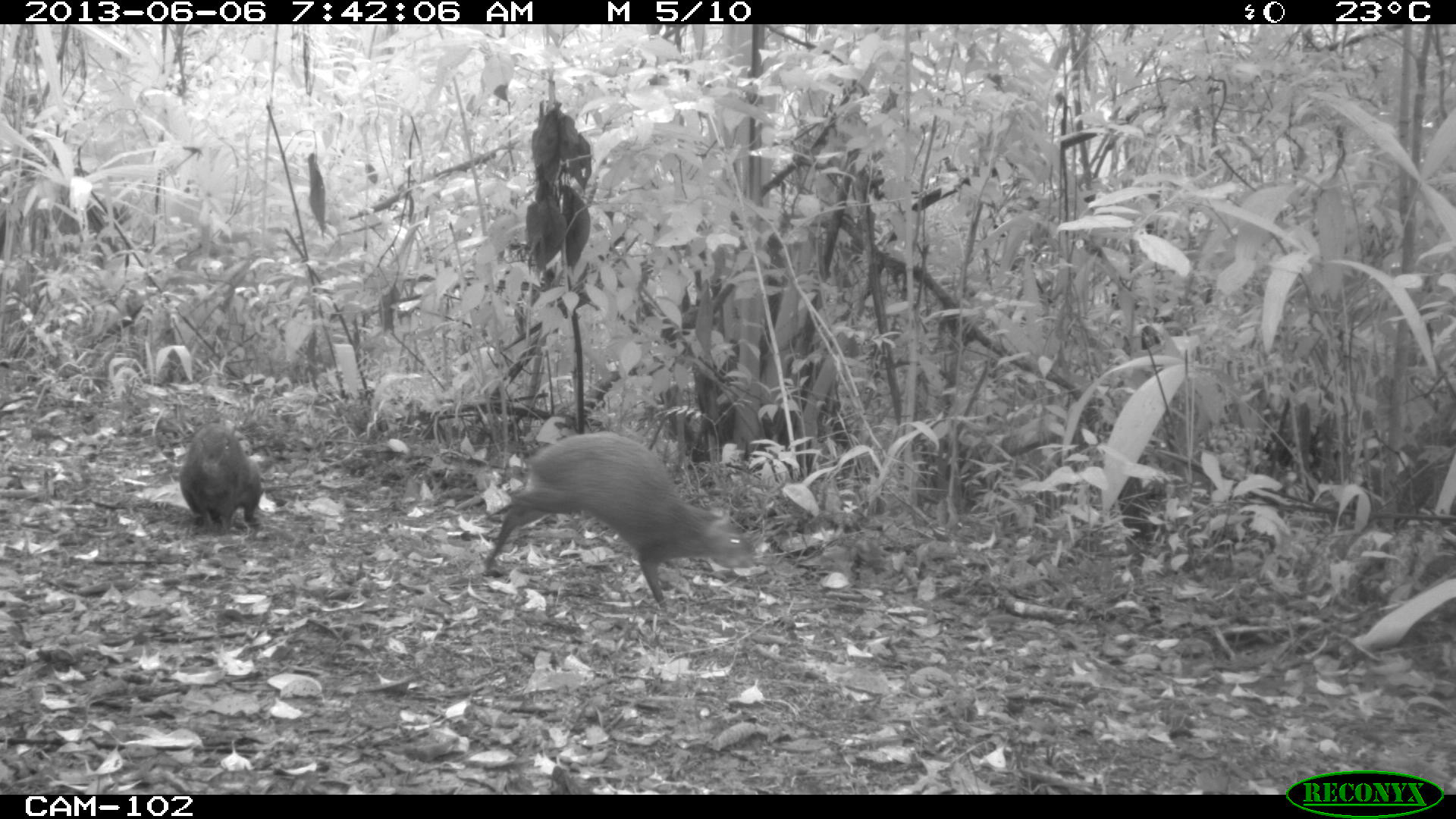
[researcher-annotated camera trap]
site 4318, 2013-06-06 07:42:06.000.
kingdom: Animalia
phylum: Chordata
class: Mammalia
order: Rodentia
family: Dasyproctidae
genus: Dasyprocta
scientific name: Dasyprocta punctata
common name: central american agouti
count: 2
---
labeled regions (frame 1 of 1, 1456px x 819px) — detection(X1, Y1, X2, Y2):
dasyprocta punctata: detection(484, 431, 755, 612); detection(178, 422, 261, 534)